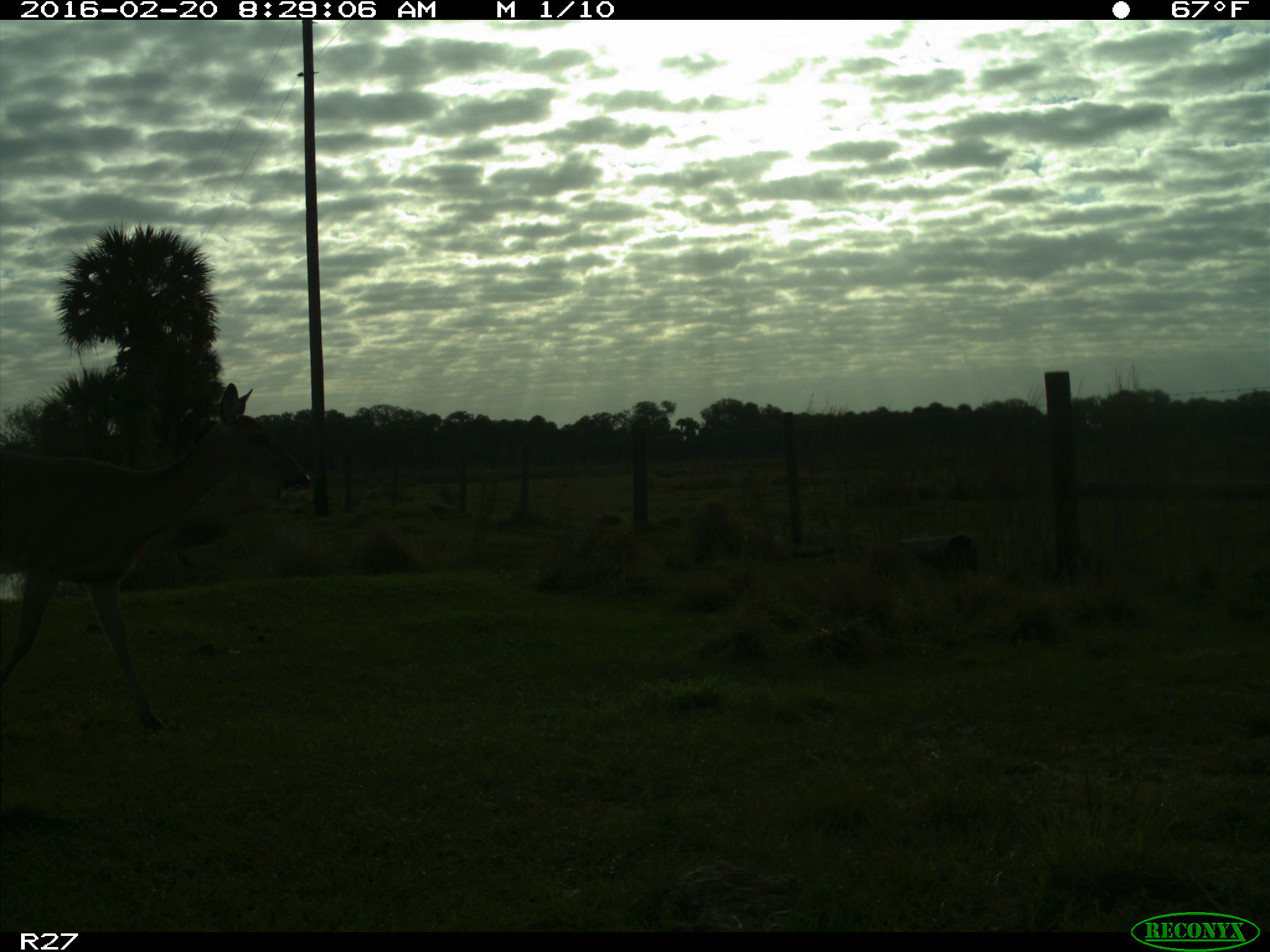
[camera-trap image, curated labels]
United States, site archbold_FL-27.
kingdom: Animalia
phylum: Chordata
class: Mammalia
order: Artiodactyla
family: Cervidae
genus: Odocoileus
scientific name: Odocoileus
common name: deer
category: unidentified deer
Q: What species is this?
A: Unidentified deer (deer) (Odocoileus).